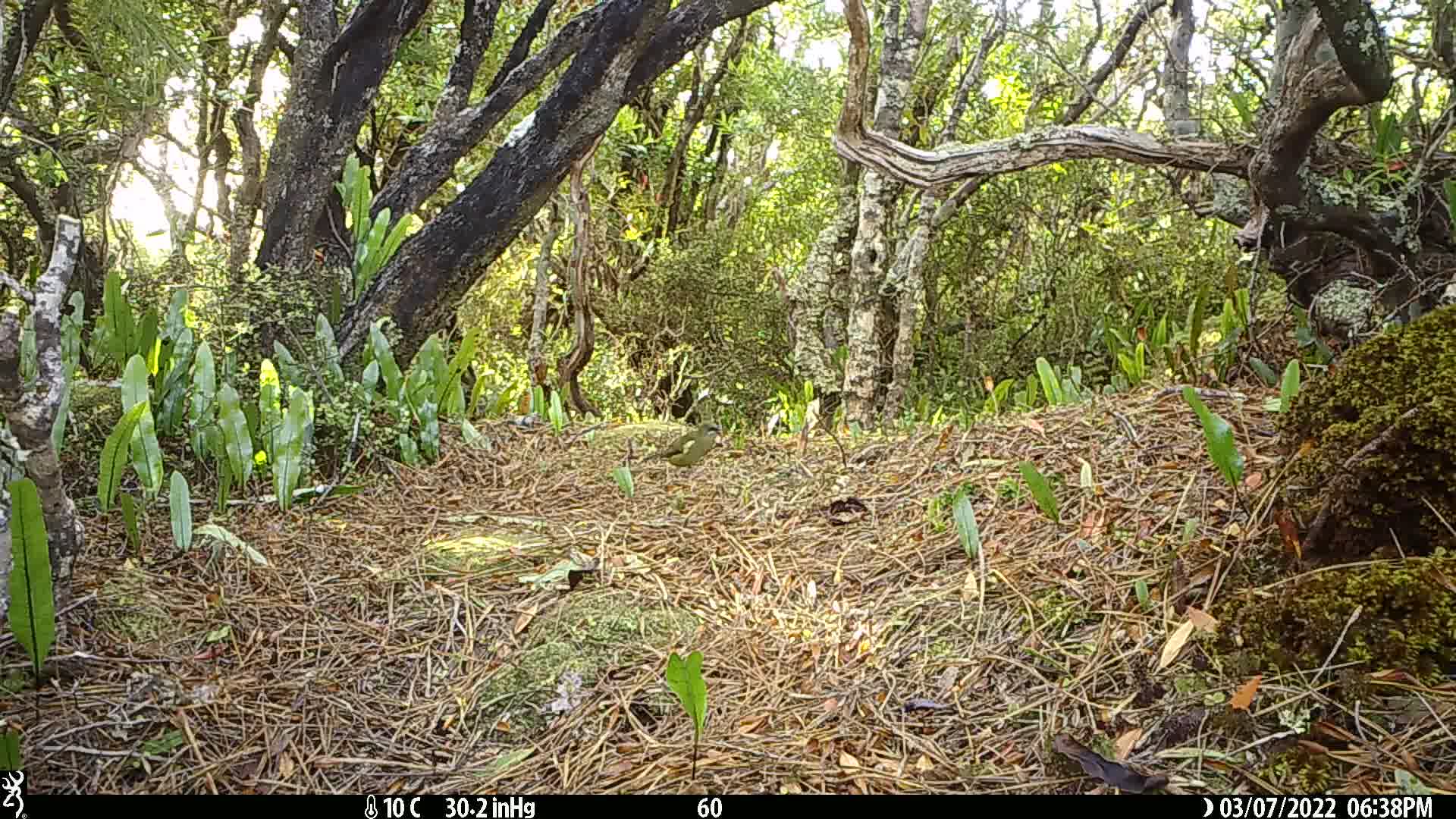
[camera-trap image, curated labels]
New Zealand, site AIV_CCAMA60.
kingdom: Animalia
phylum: Chordata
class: Aves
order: Passeriformes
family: Meliphagidae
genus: Anthornis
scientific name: Anthornis melanura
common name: new zealand bellbird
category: bellbird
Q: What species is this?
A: Bellbird (new zealand bellbird) (Anthornis melanura).